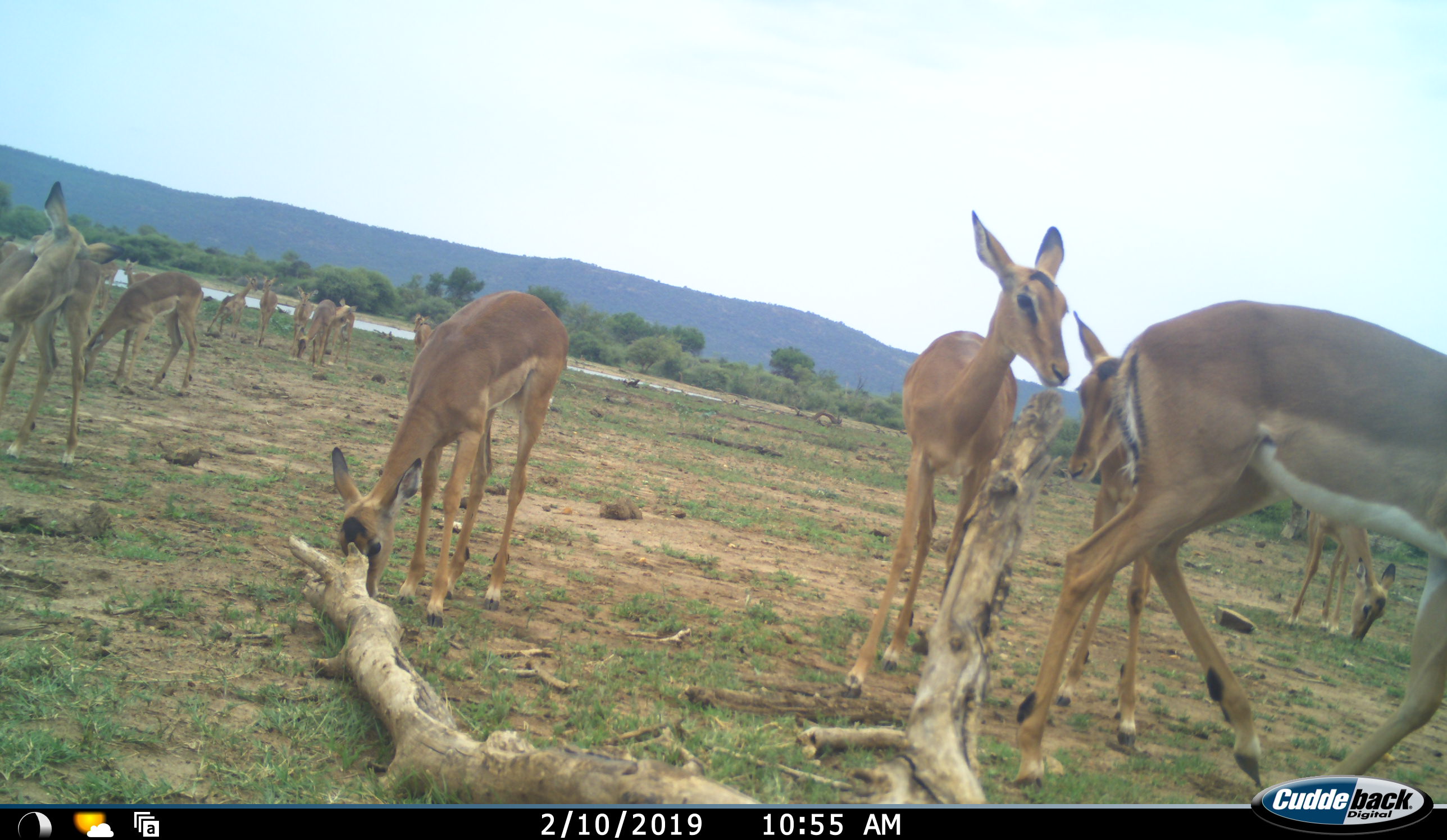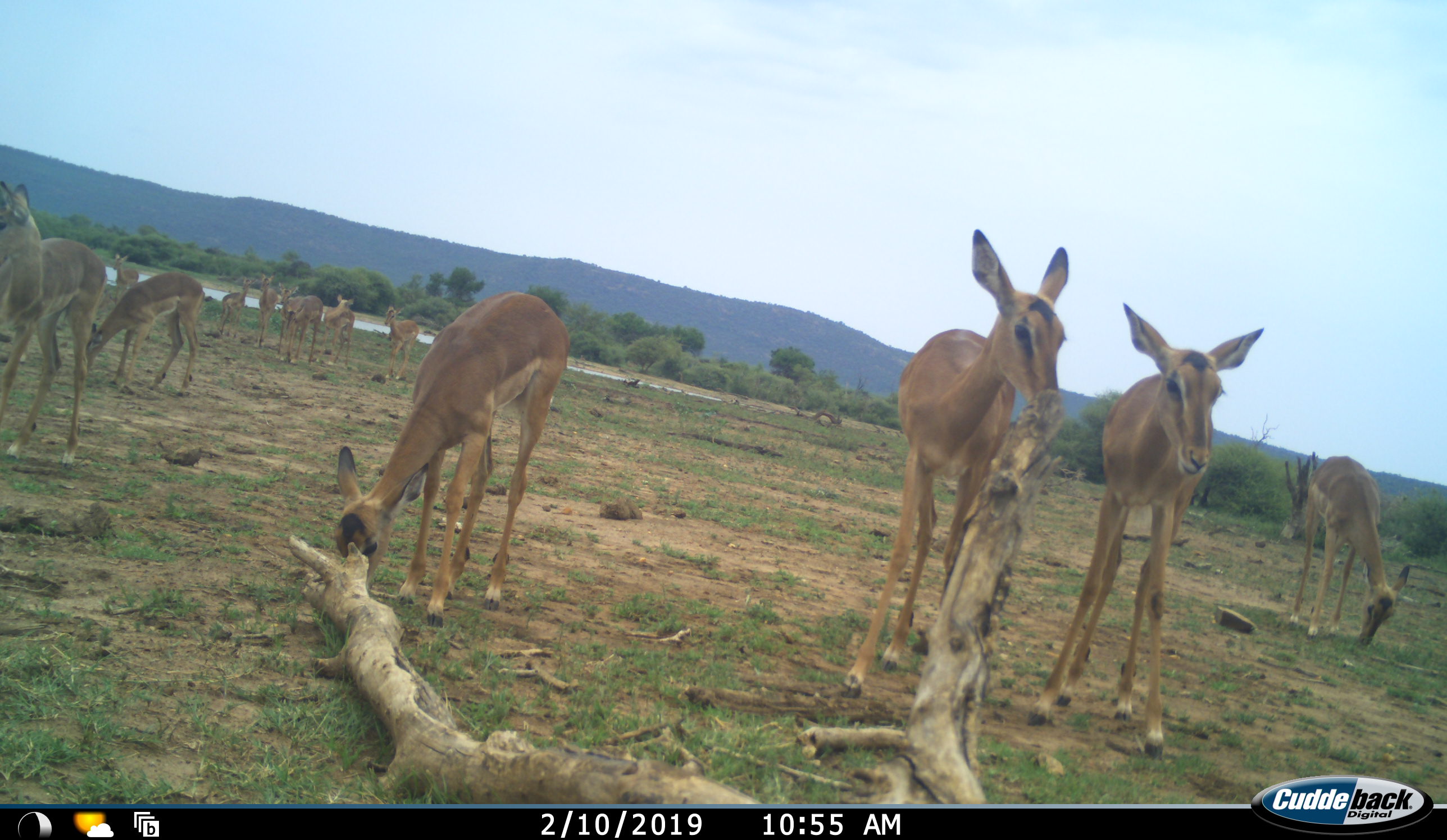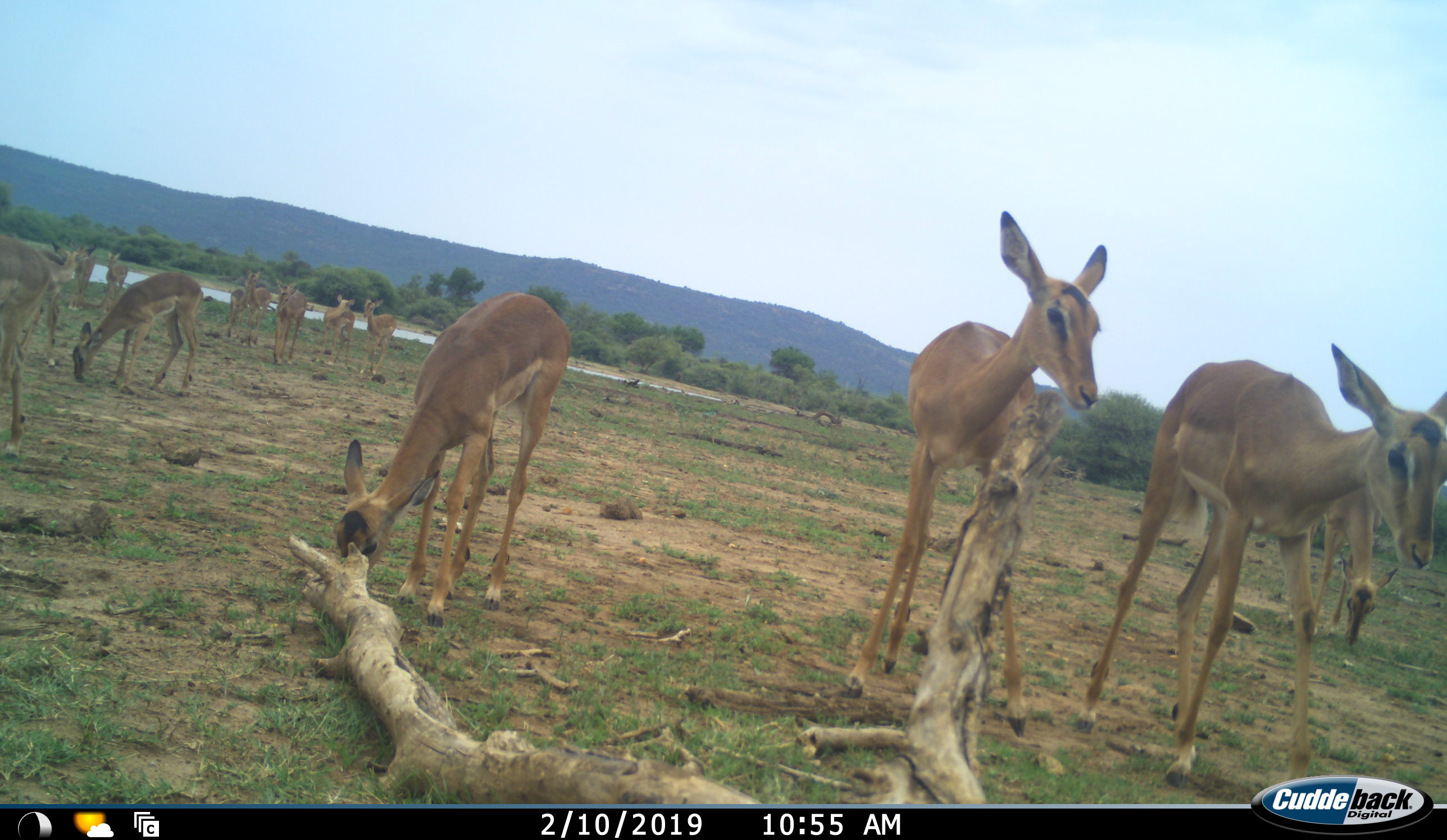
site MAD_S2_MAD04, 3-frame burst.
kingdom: Animalia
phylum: Chordata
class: Mammalia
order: Artiodactyla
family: Bovidae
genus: Aepyceros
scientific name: Aepyceros melampus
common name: impala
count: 11-50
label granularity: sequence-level